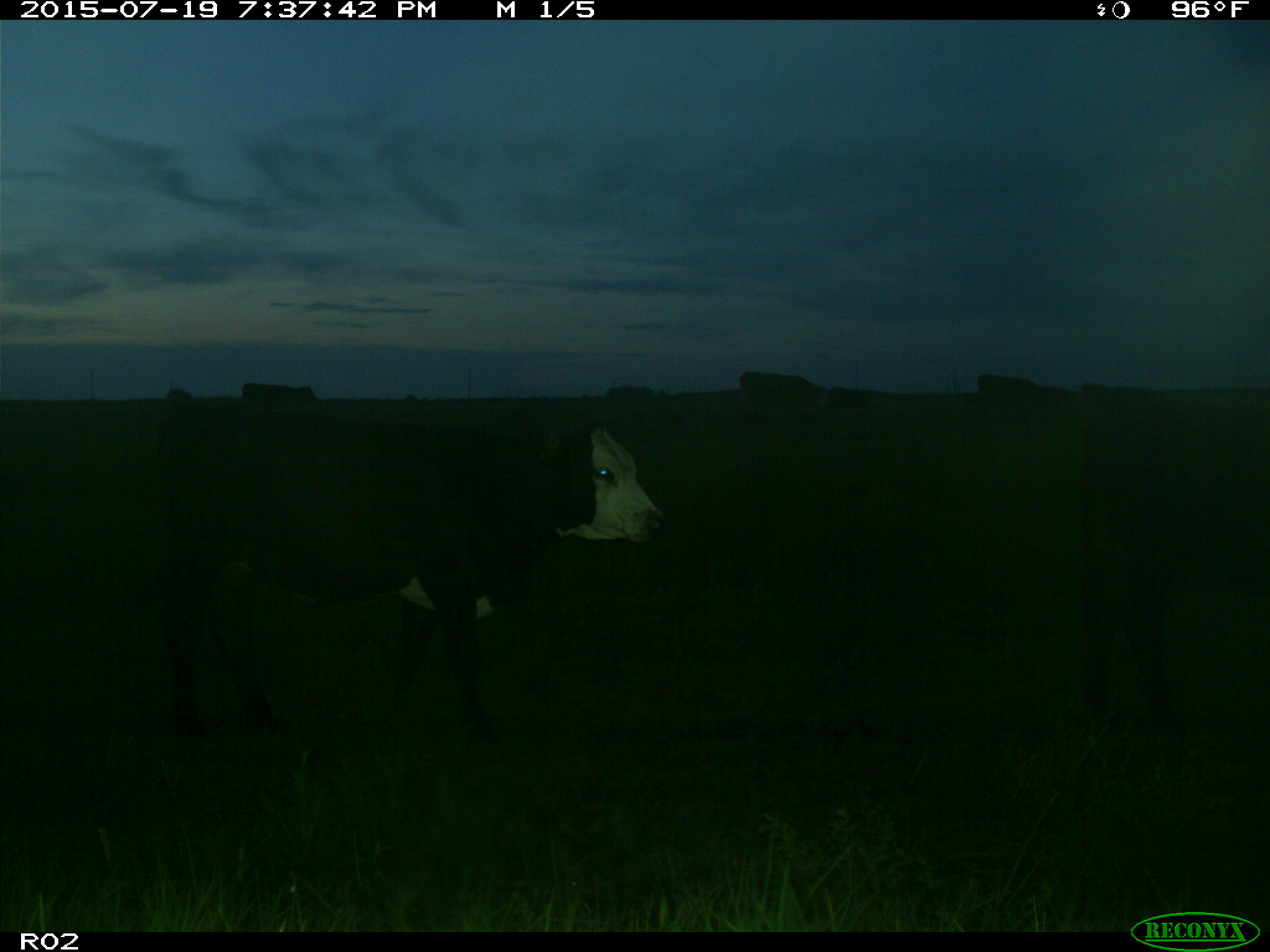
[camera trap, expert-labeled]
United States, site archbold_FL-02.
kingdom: Animalia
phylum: Chordata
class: Mammalia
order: Artiodactyla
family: Bovidae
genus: Bos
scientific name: Bos taurus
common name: domestic cow